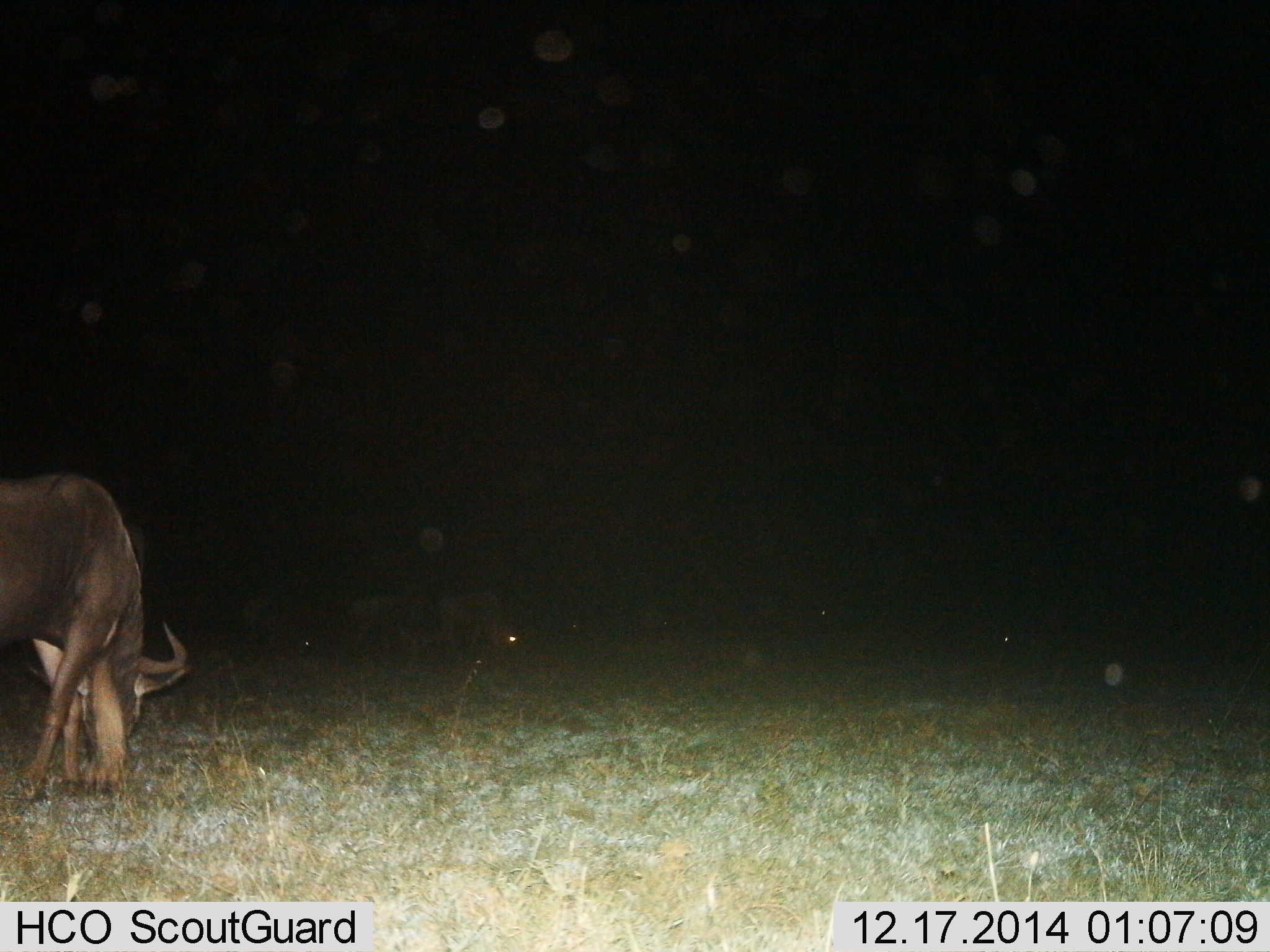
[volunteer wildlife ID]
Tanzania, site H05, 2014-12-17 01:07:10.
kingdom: Animalia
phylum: Chordata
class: Mammalia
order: Artiodactyla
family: Bovidae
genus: Connochaetes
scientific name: Connochaetes taurinus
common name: blue wildebeest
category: wildebeest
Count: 1.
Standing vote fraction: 0%.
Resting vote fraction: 0%.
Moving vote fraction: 0%.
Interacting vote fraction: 0%.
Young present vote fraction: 0%.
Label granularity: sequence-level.